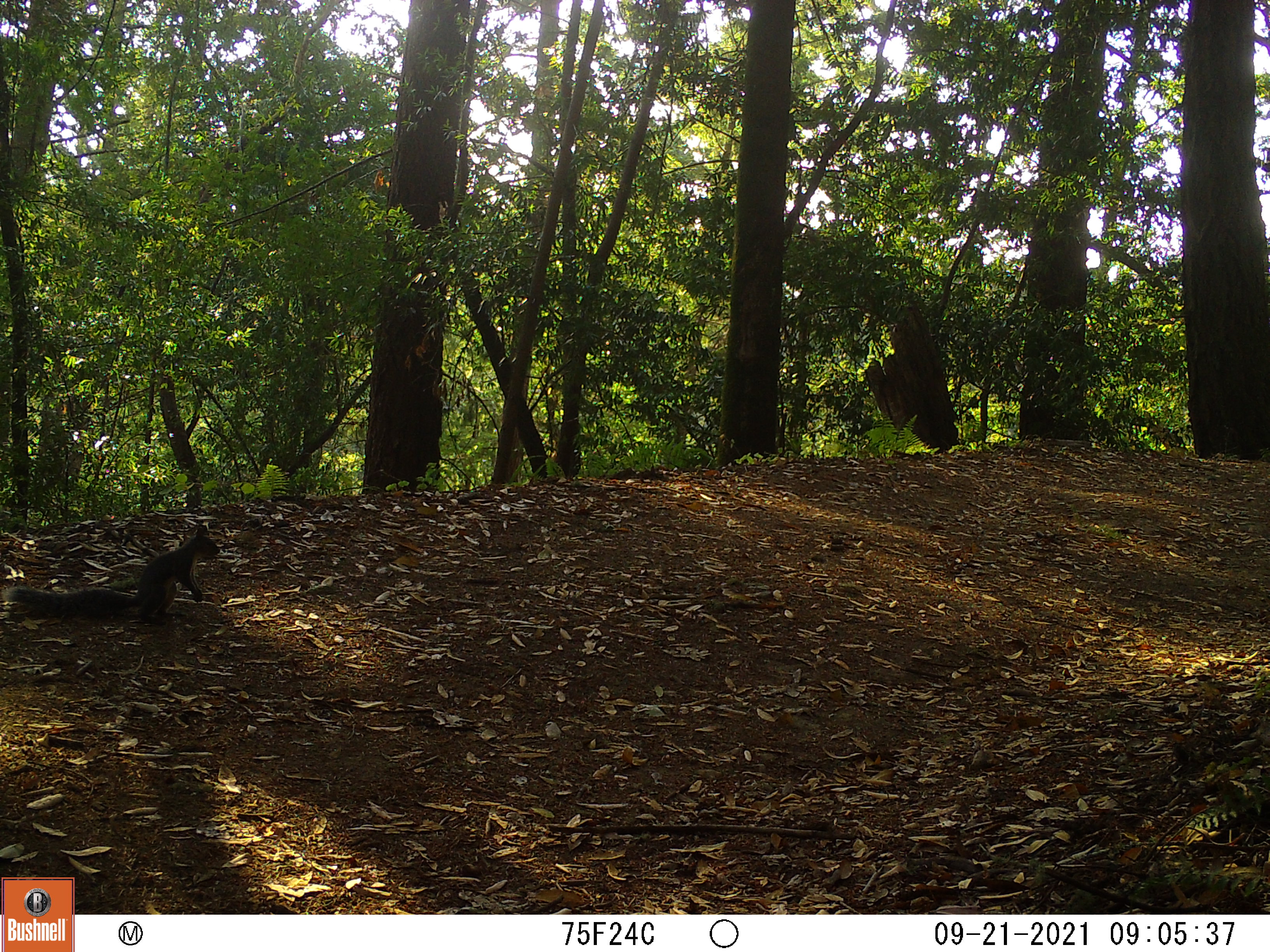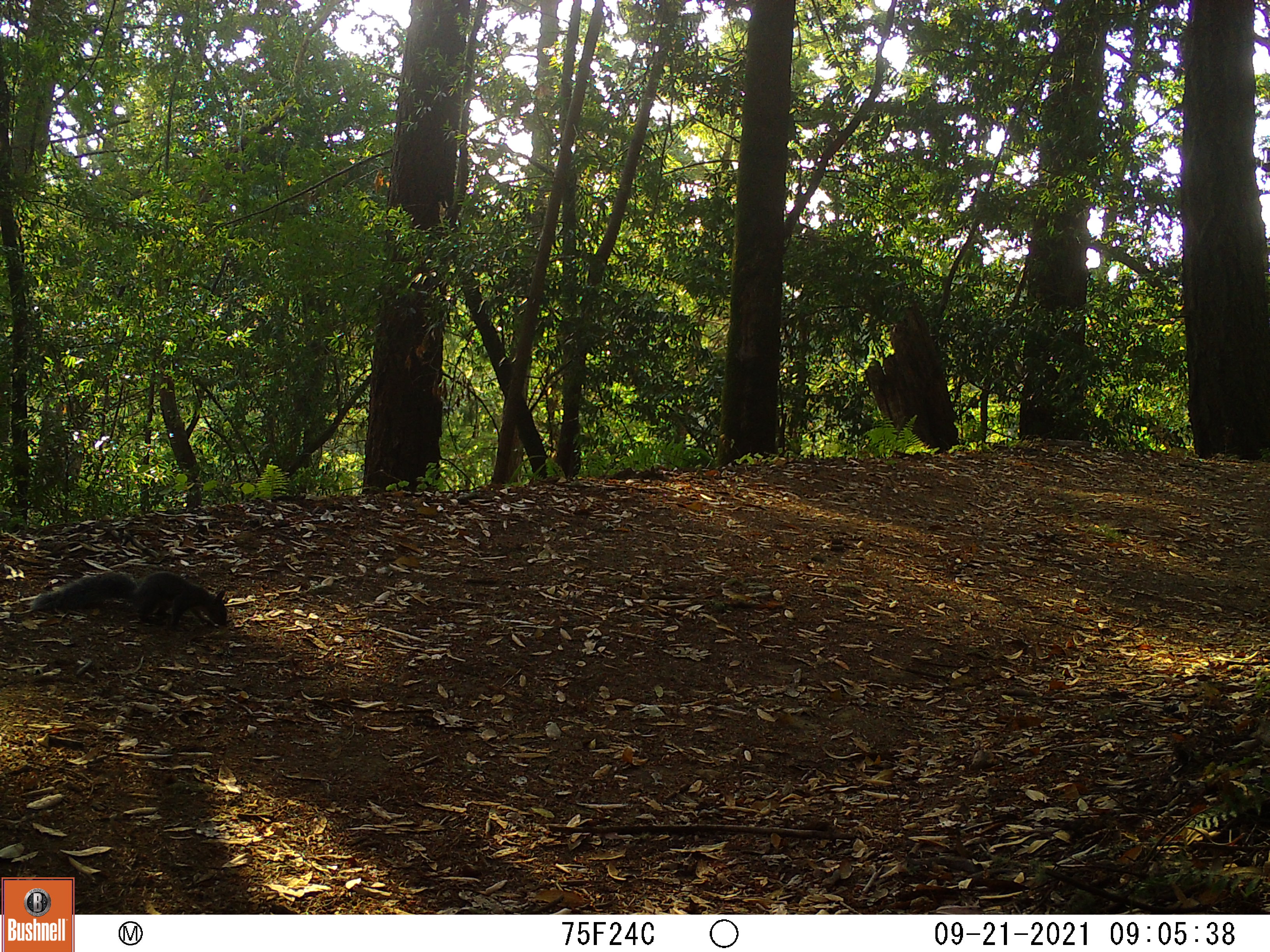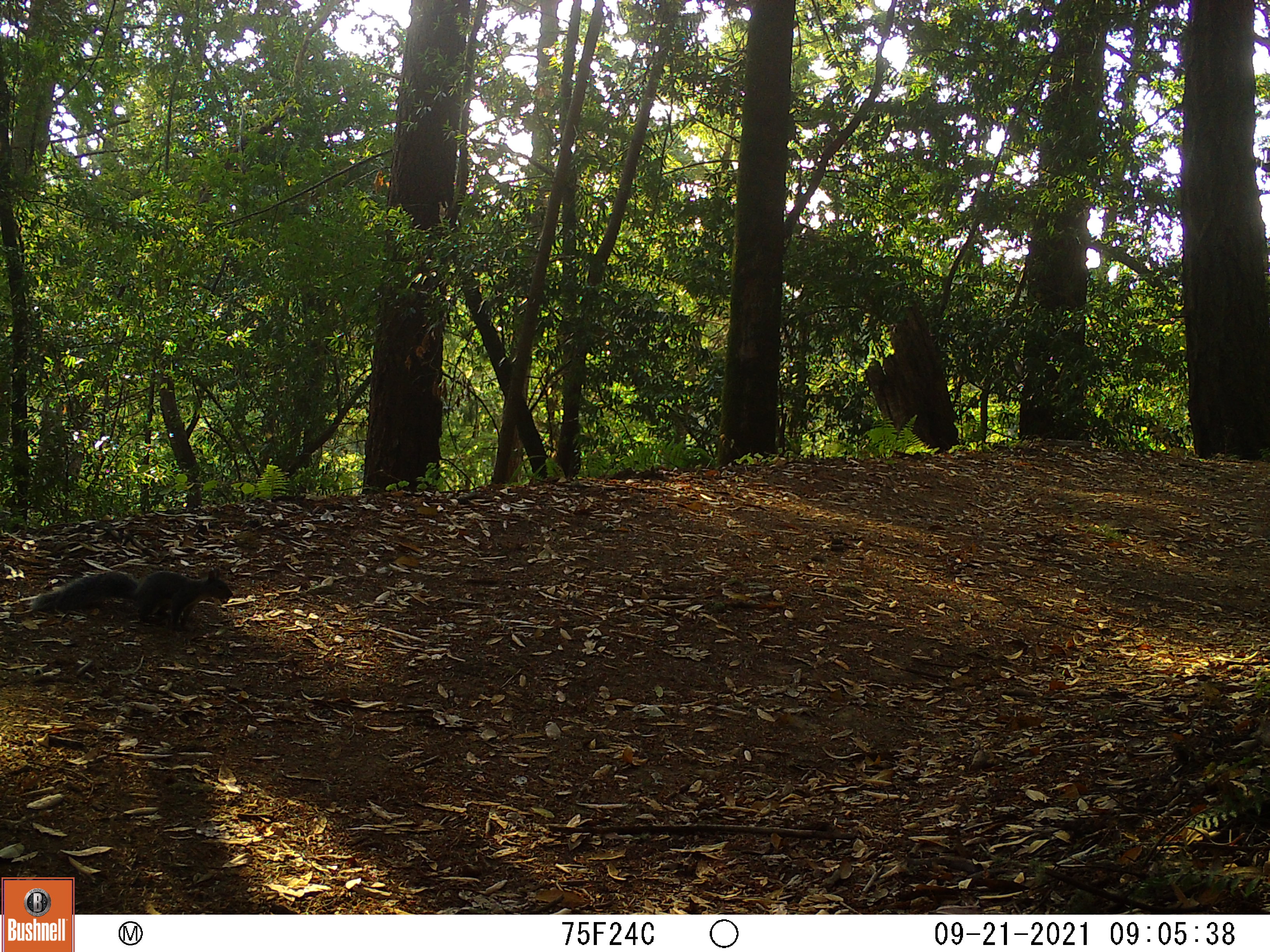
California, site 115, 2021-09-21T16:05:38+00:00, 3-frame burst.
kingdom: Animalia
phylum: Chordata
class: Mammalia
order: Rodentia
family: Sciuridae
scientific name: Sciuridae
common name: squirrel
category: unknown squirrel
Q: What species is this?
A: Unknown squirrel (squirrel) (Sciuridae).